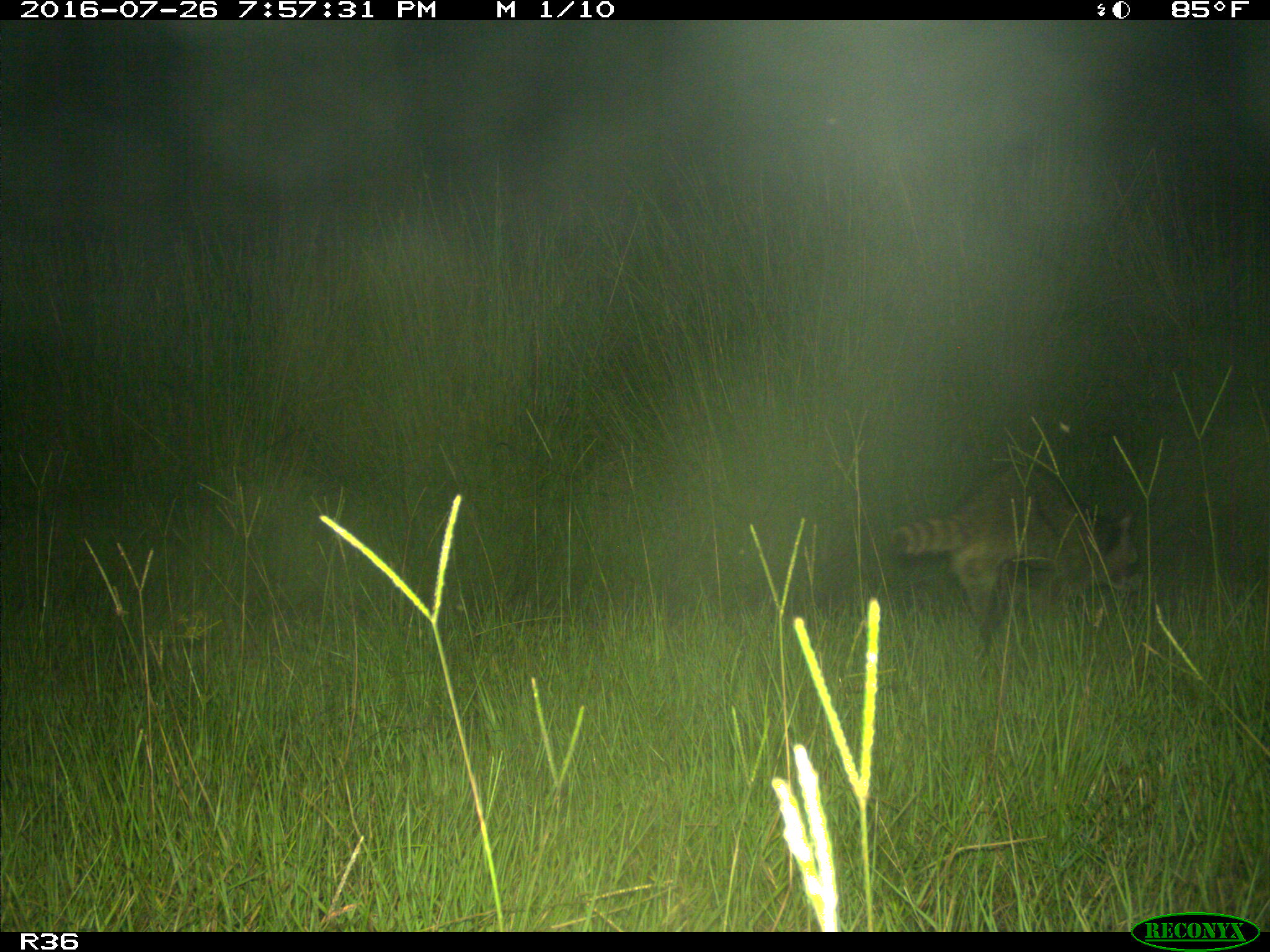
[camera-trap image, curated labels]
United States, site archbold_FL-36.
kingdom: Animalia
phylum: Chordata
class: Mammalia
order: Carnivora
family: Procyonidae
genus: Procyon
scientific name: Procyon lotor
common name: common raccoon